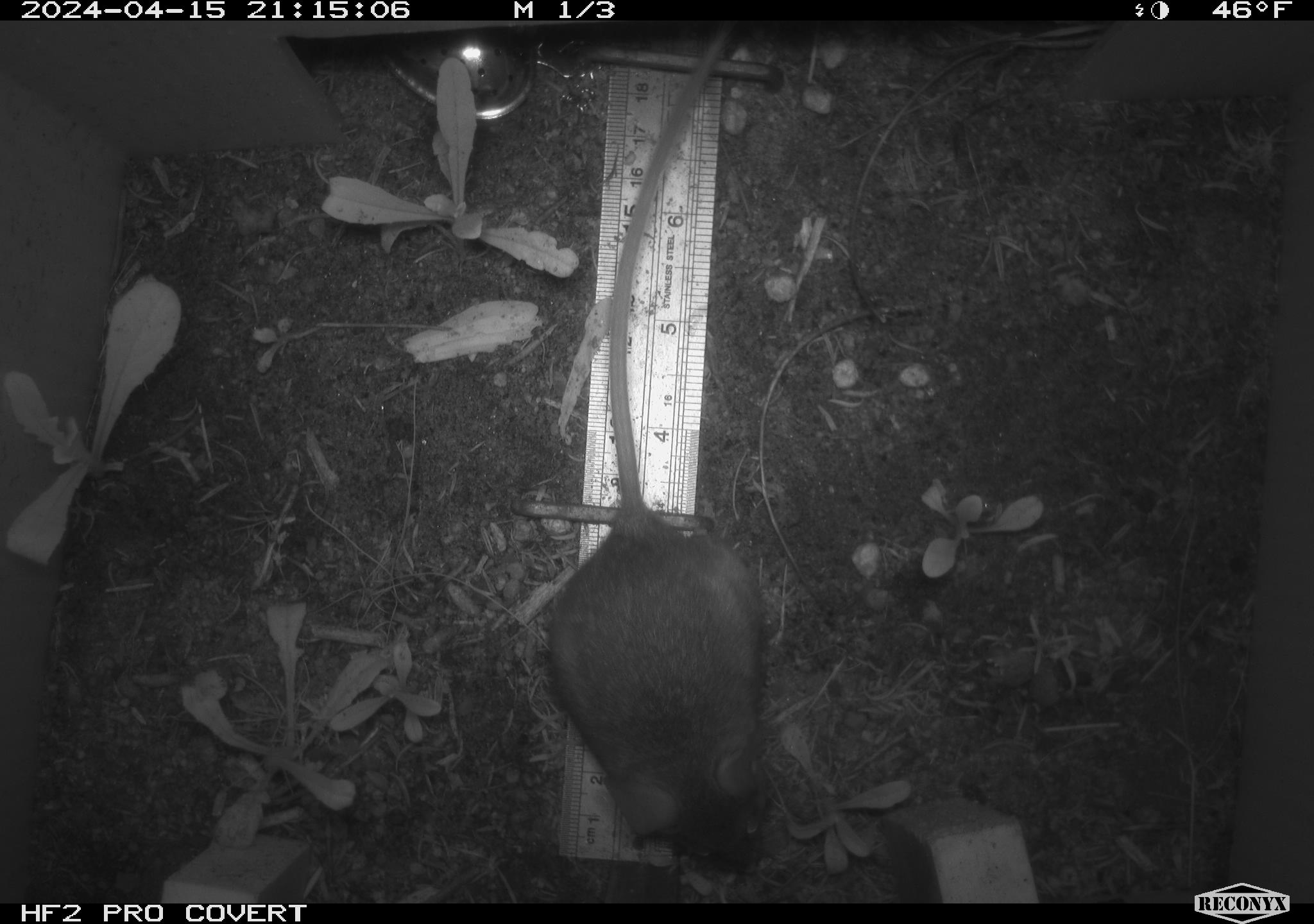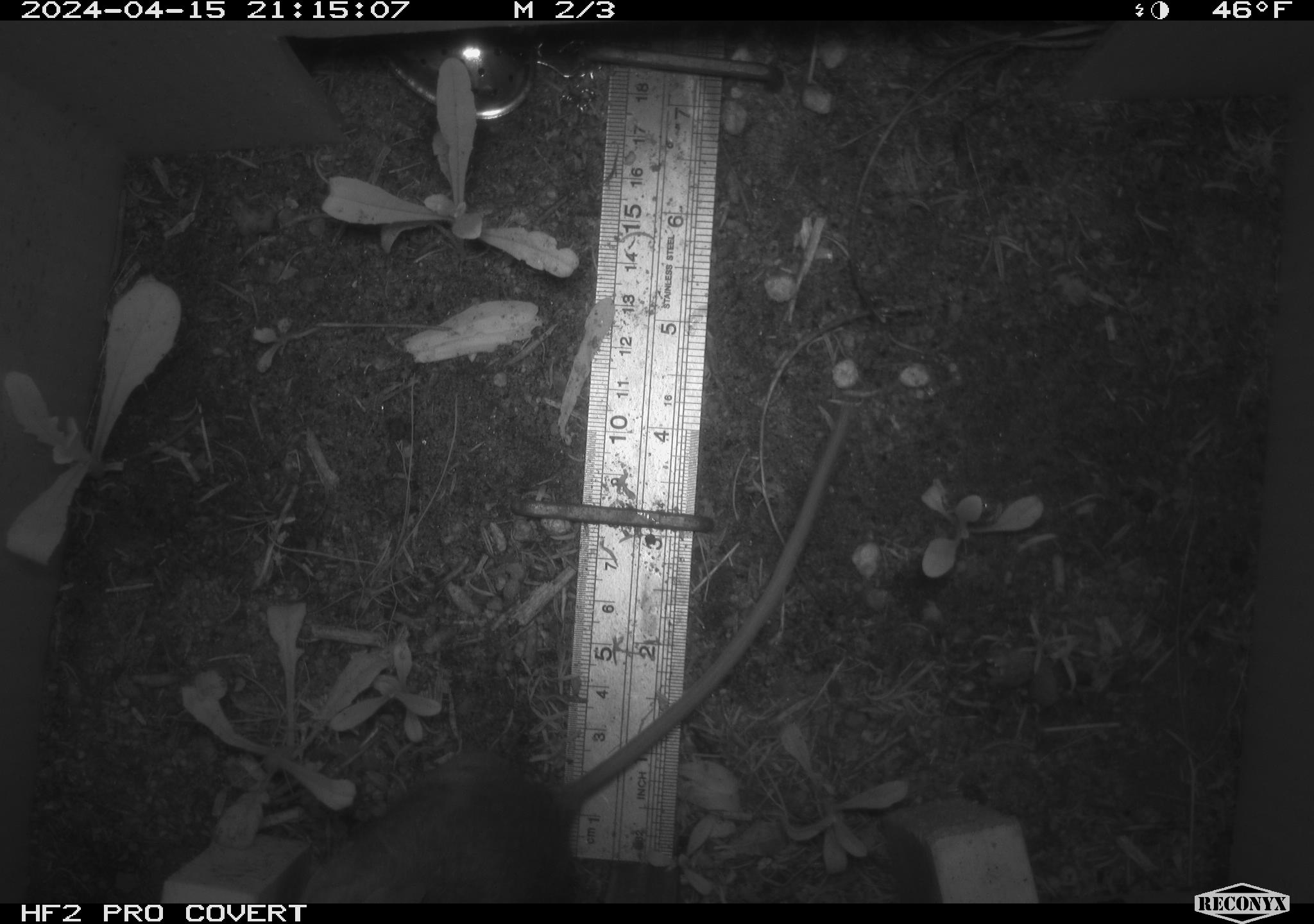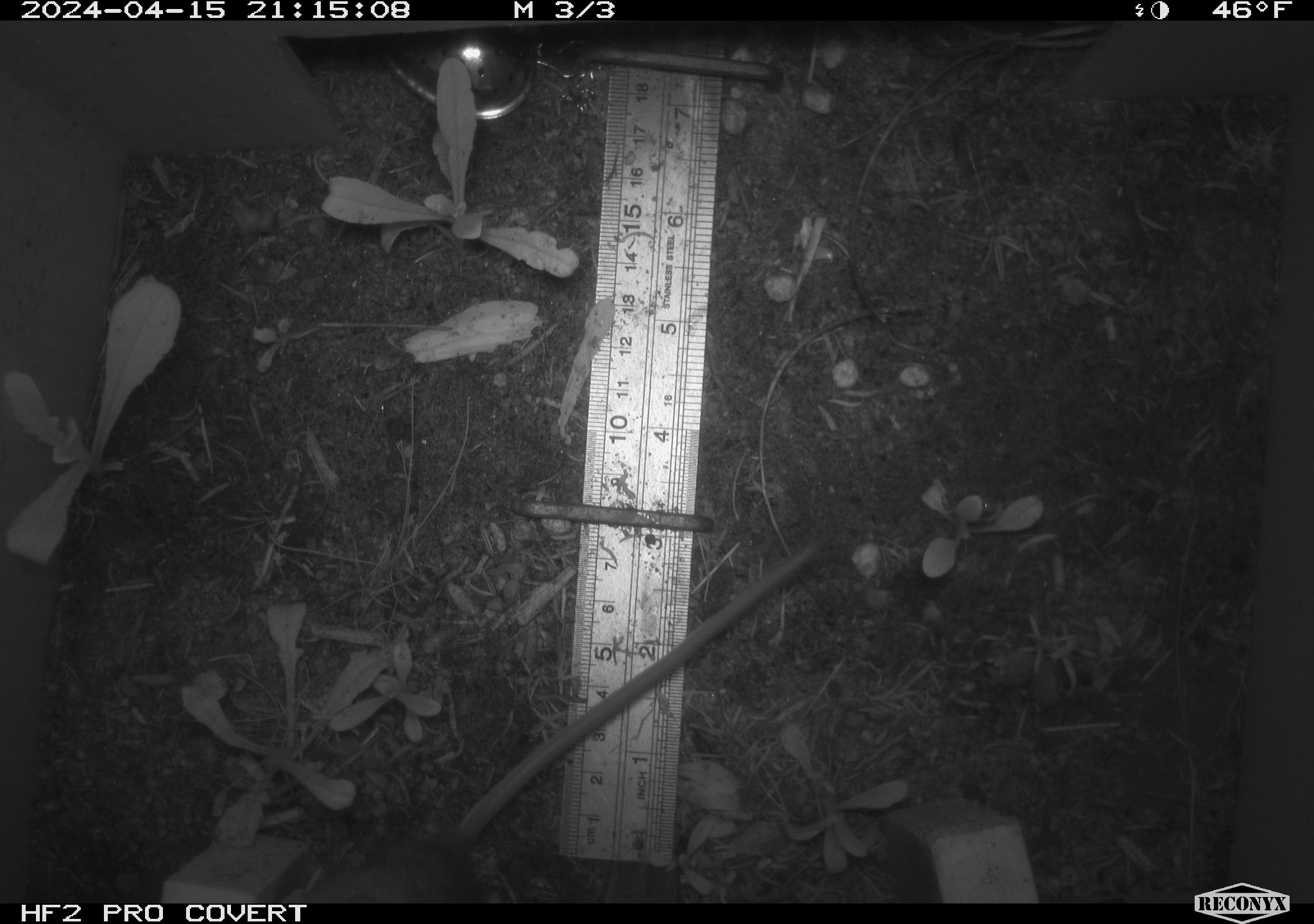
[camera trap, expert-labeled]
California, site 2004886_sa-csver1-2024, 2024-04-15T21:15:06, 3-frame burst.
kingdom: Animalia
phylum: Chordata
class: Mammalia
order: Rodentia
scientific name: Rodentia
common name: rodent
Rodent (Rodentia).